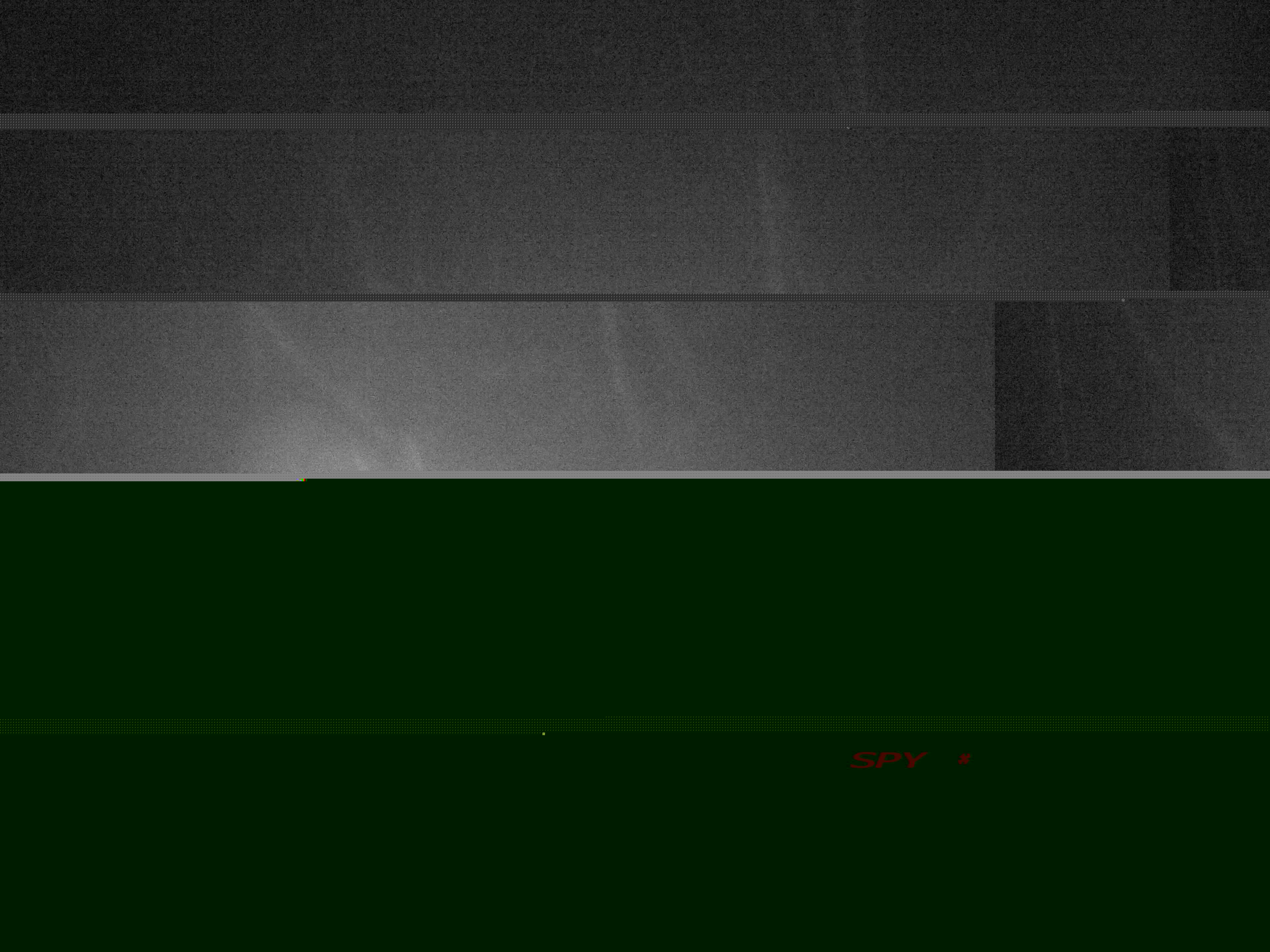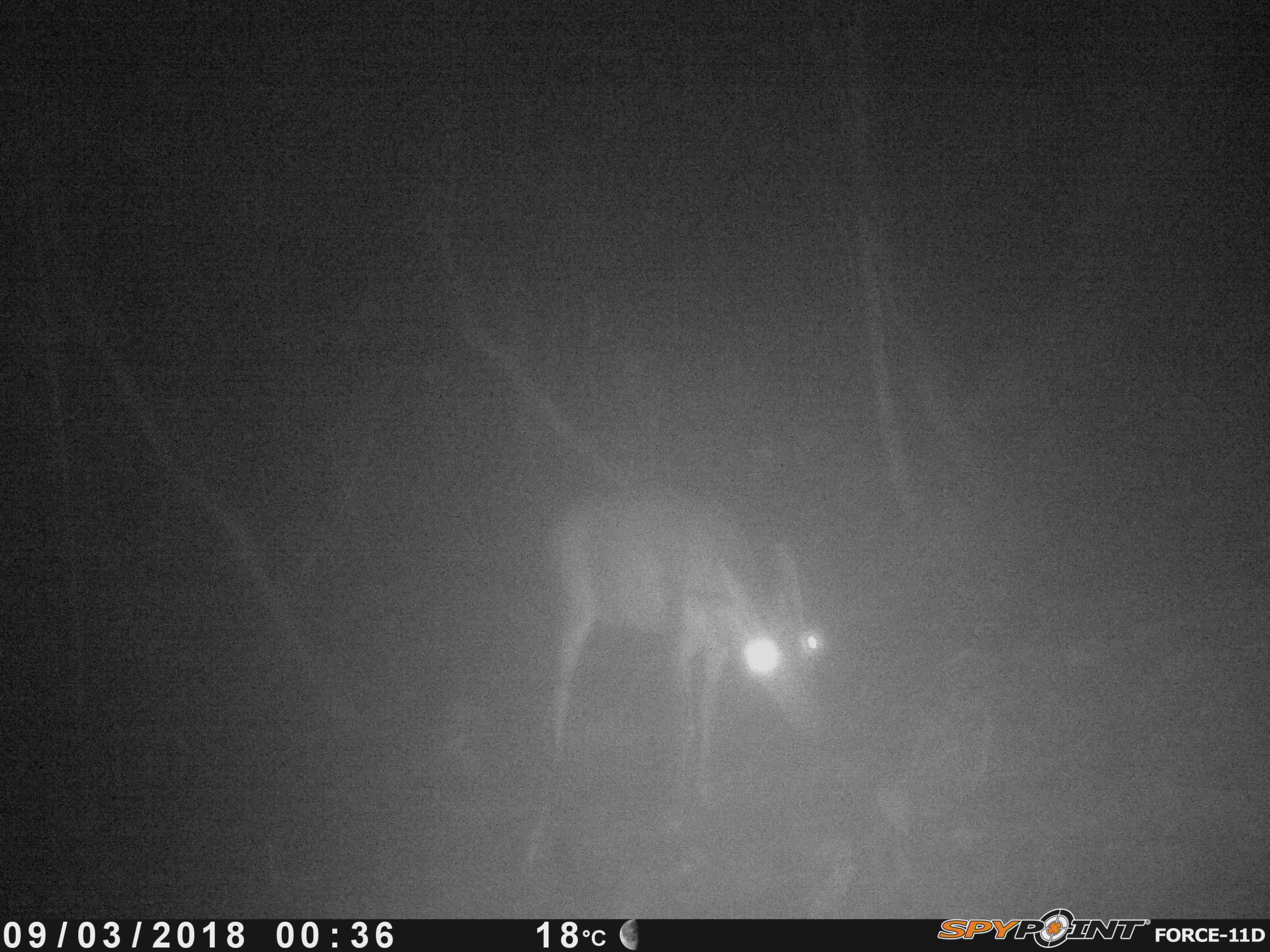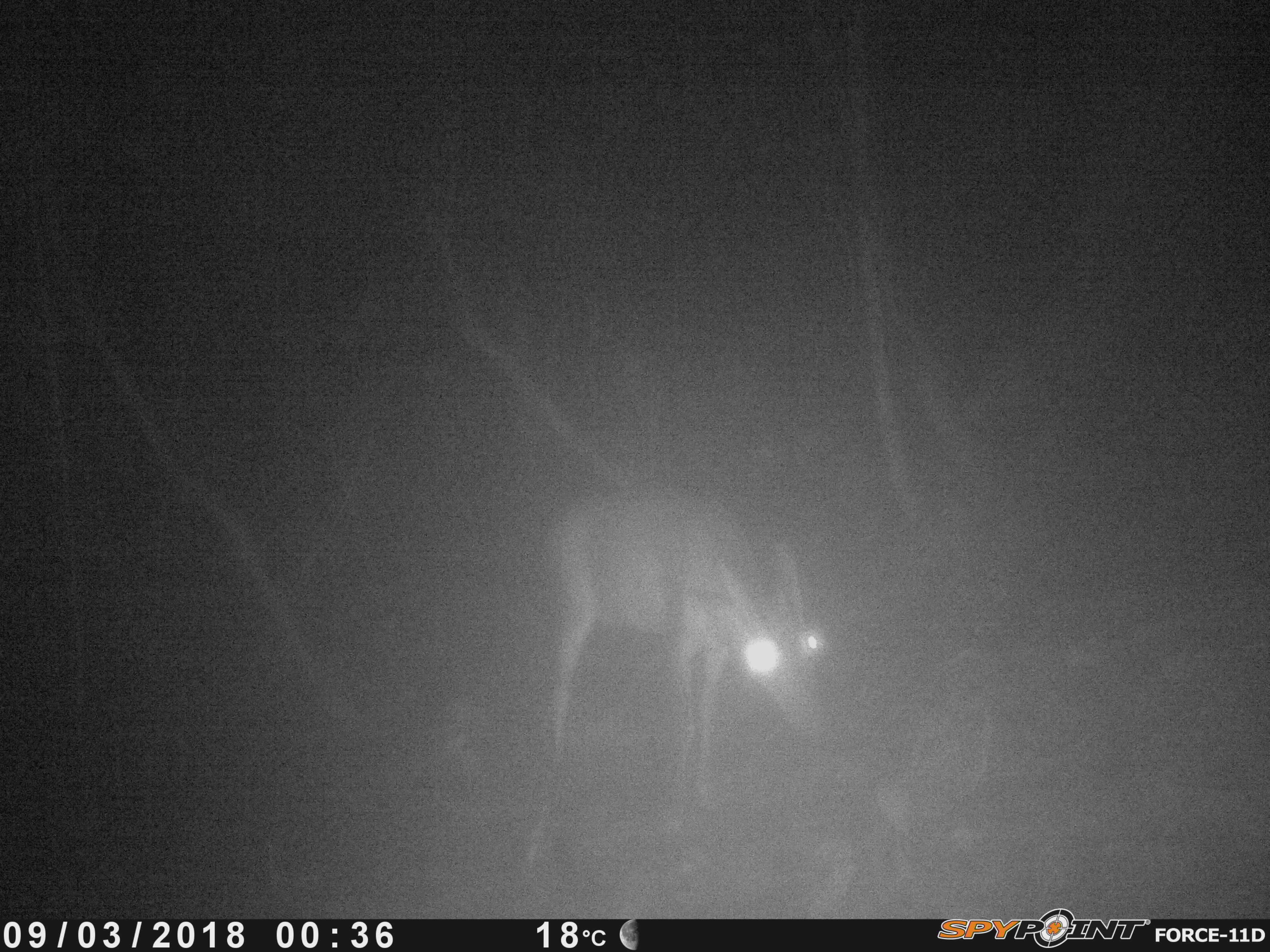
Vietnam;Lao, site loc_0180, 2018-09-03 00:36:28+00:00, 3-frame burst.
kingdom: Animalia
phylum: Chordata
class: Mammalia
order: Artiodactyla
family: Cervidae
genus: Muntiacus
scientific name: Muntiacus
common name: muntjacs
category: unidentified muntjac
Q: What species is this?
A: Unidentified muntjac (muntjacs) (Muntiacus).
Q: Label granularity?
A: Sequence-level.